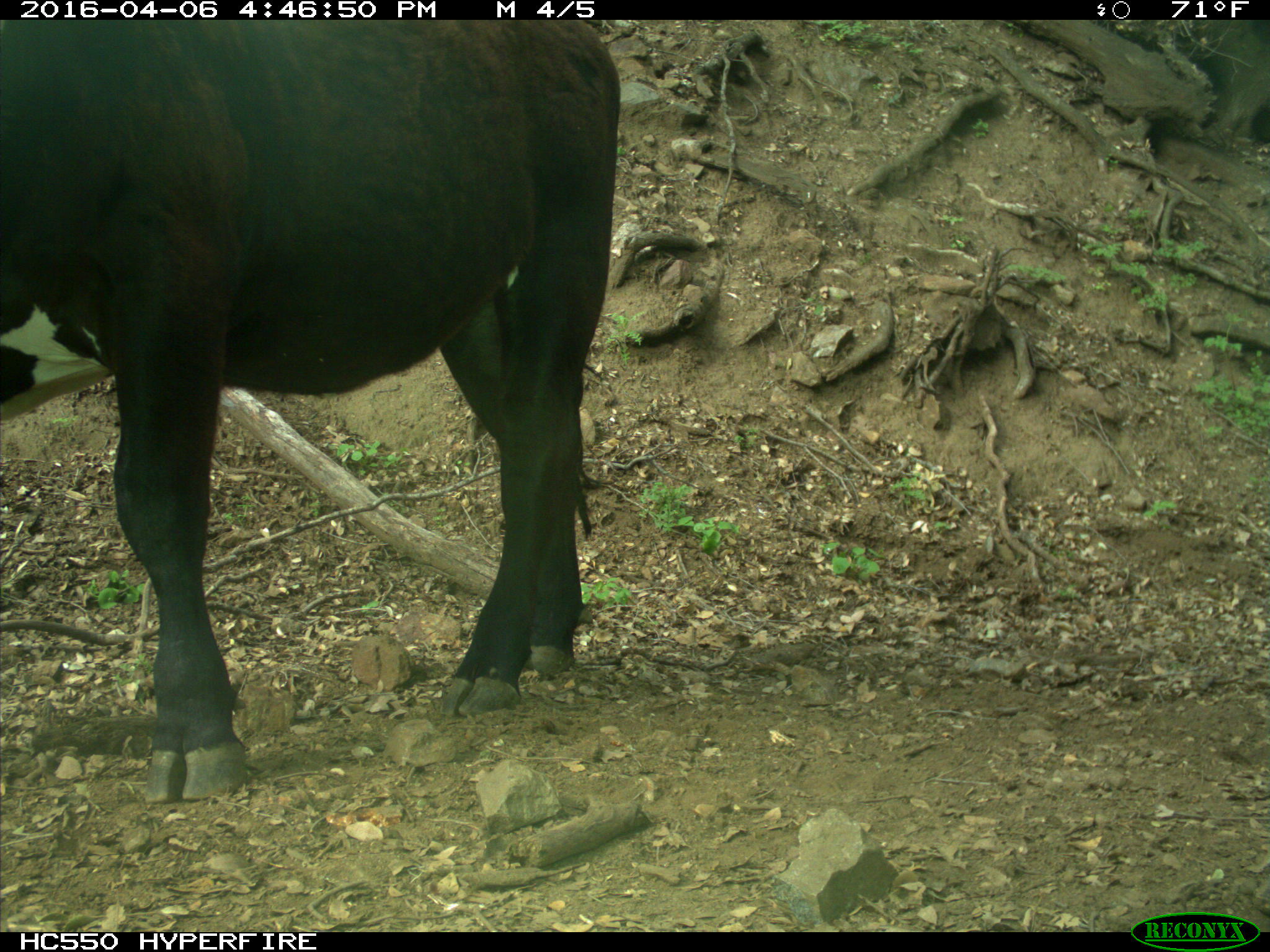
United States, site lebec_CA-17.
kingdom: Animalia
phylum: Chordata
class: Mammalia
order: Artiodactyla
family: Bovidae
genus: Bos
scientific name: Bos taurus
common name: domestic cow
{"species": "Bos taurus (domestic cow)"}